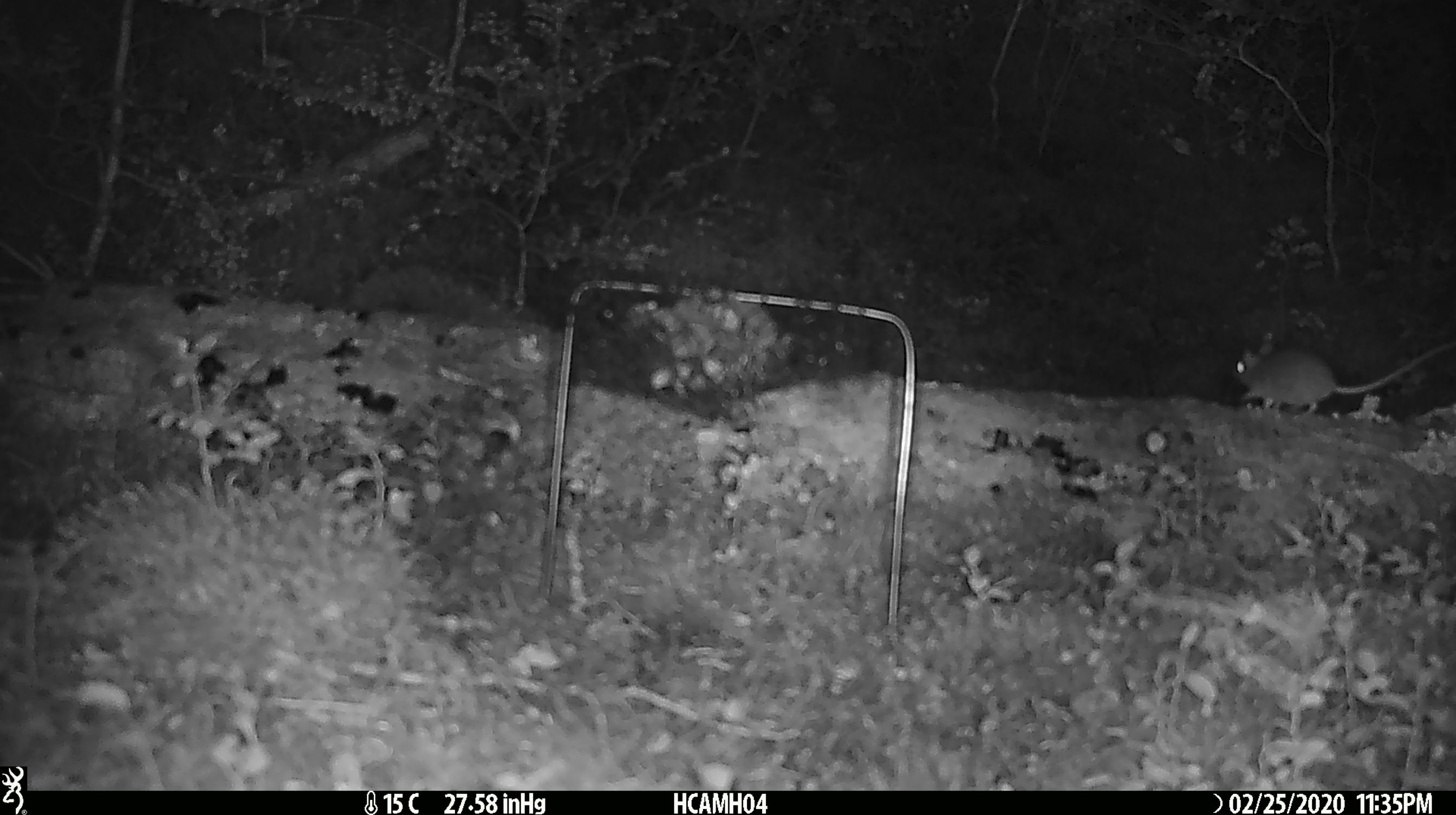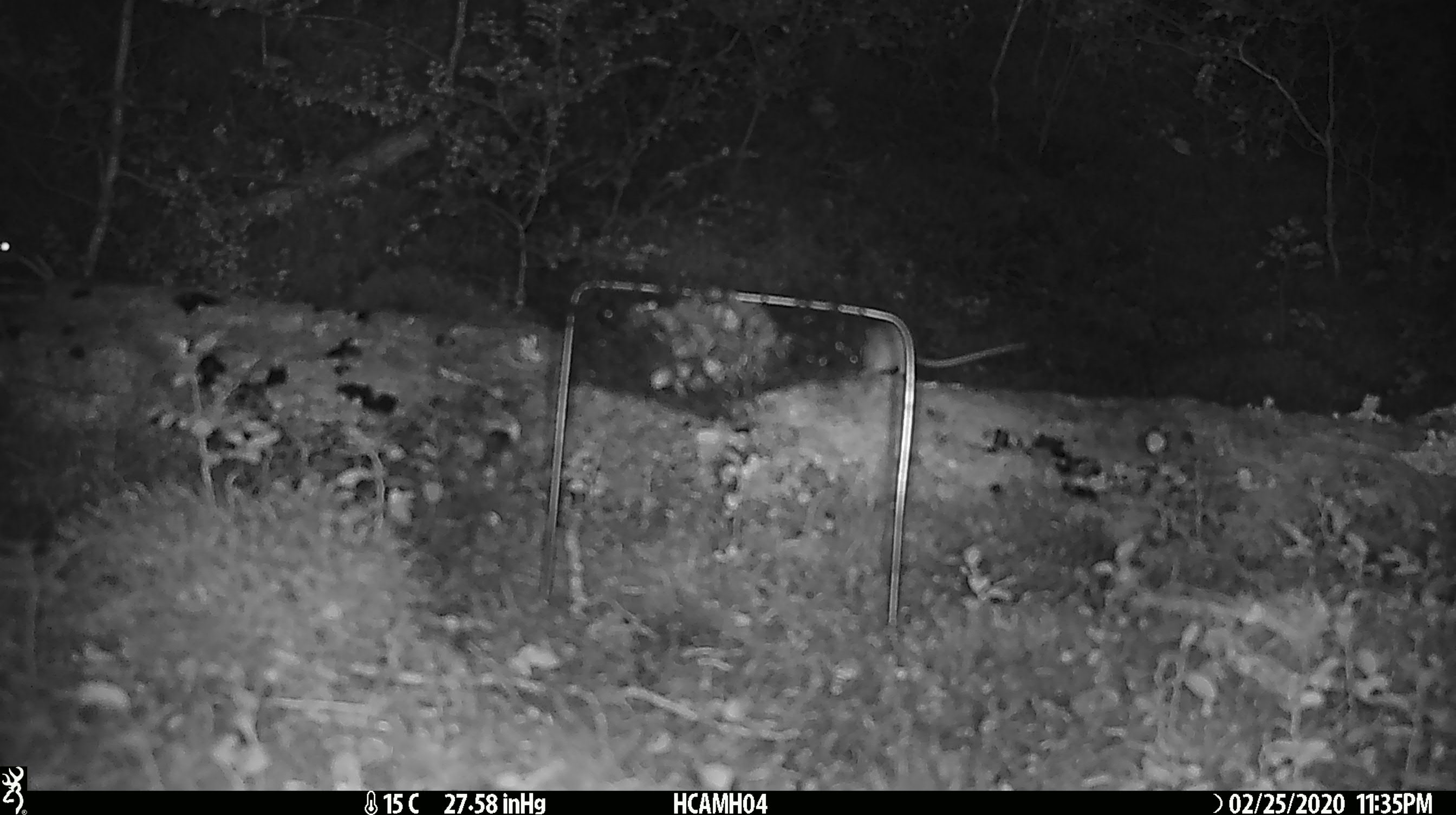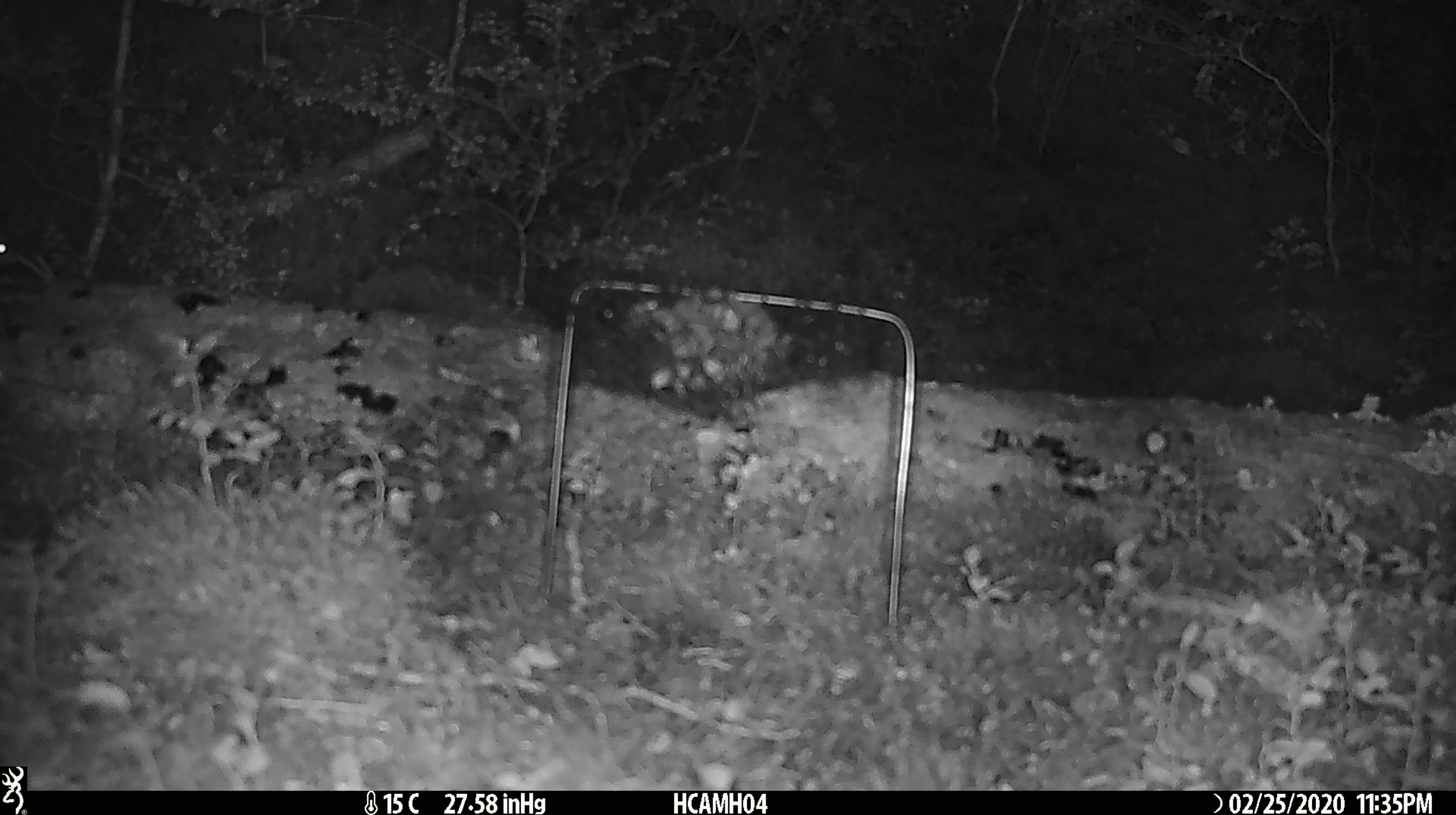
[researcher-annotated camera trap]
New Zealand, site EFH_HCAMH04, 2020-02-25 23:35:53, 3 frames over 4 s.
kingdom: Animalia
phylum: Chordata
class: Mammalia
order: Rodentia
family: Muridae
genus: Mus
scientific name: Mus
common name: mouse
Mouse (Mus).